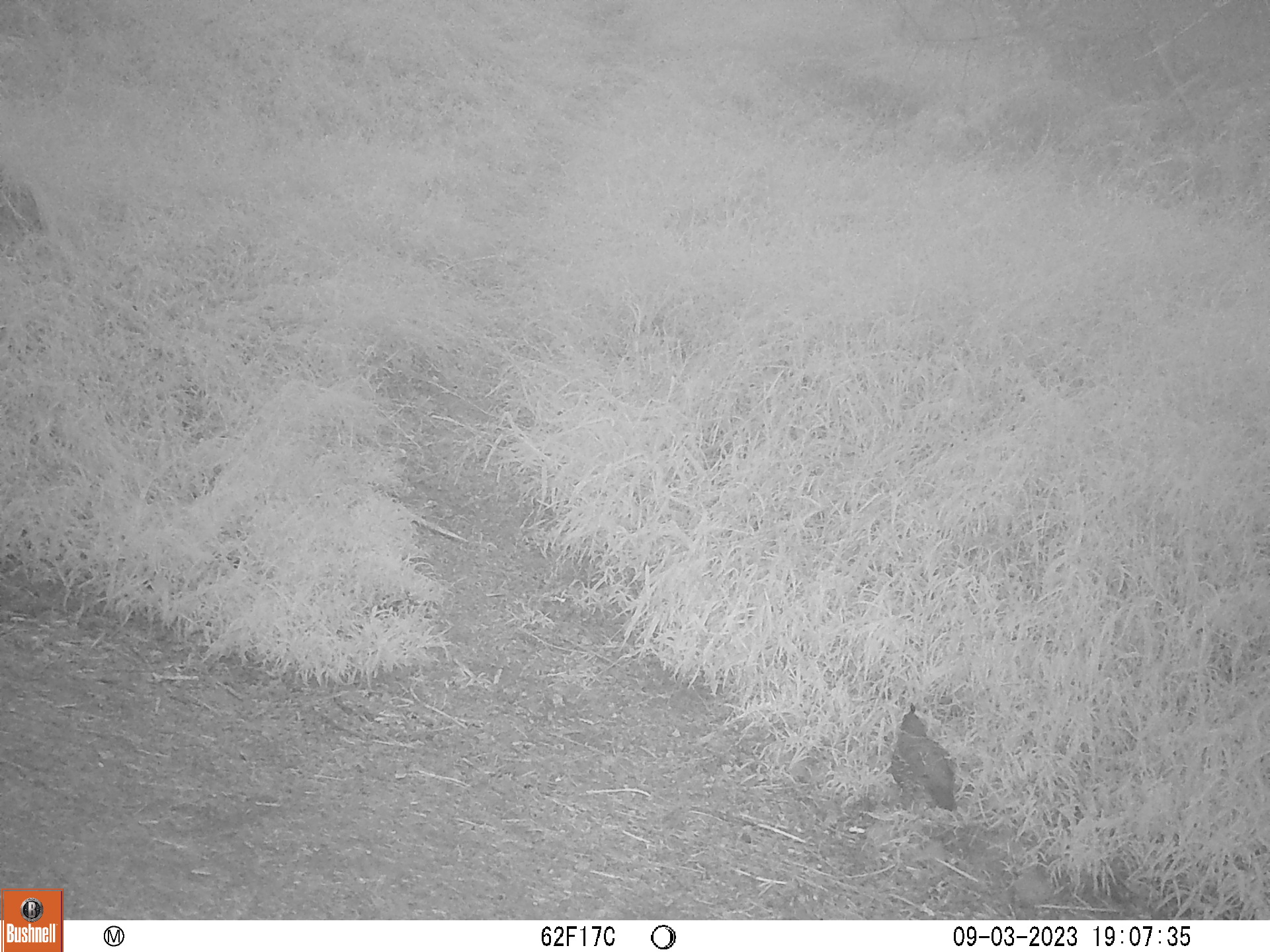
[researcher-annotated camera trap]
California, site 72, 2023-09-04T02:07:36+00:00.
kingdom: Animalia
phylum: Chordata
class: Aves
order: Galliformes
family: Odontophoridae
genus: Callipepla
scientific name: Callipepla californica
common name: california quail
California quail (Callipepla californica).